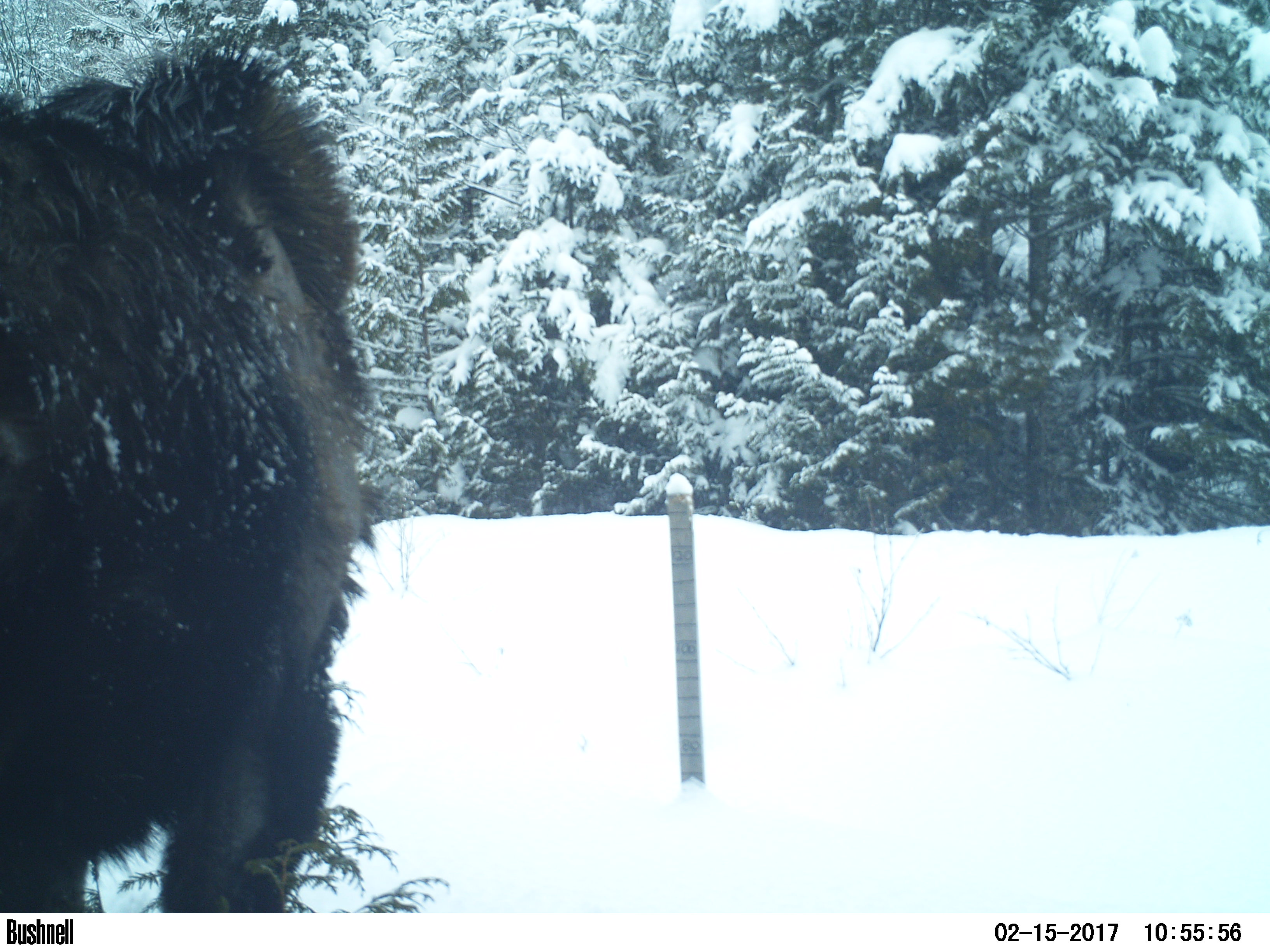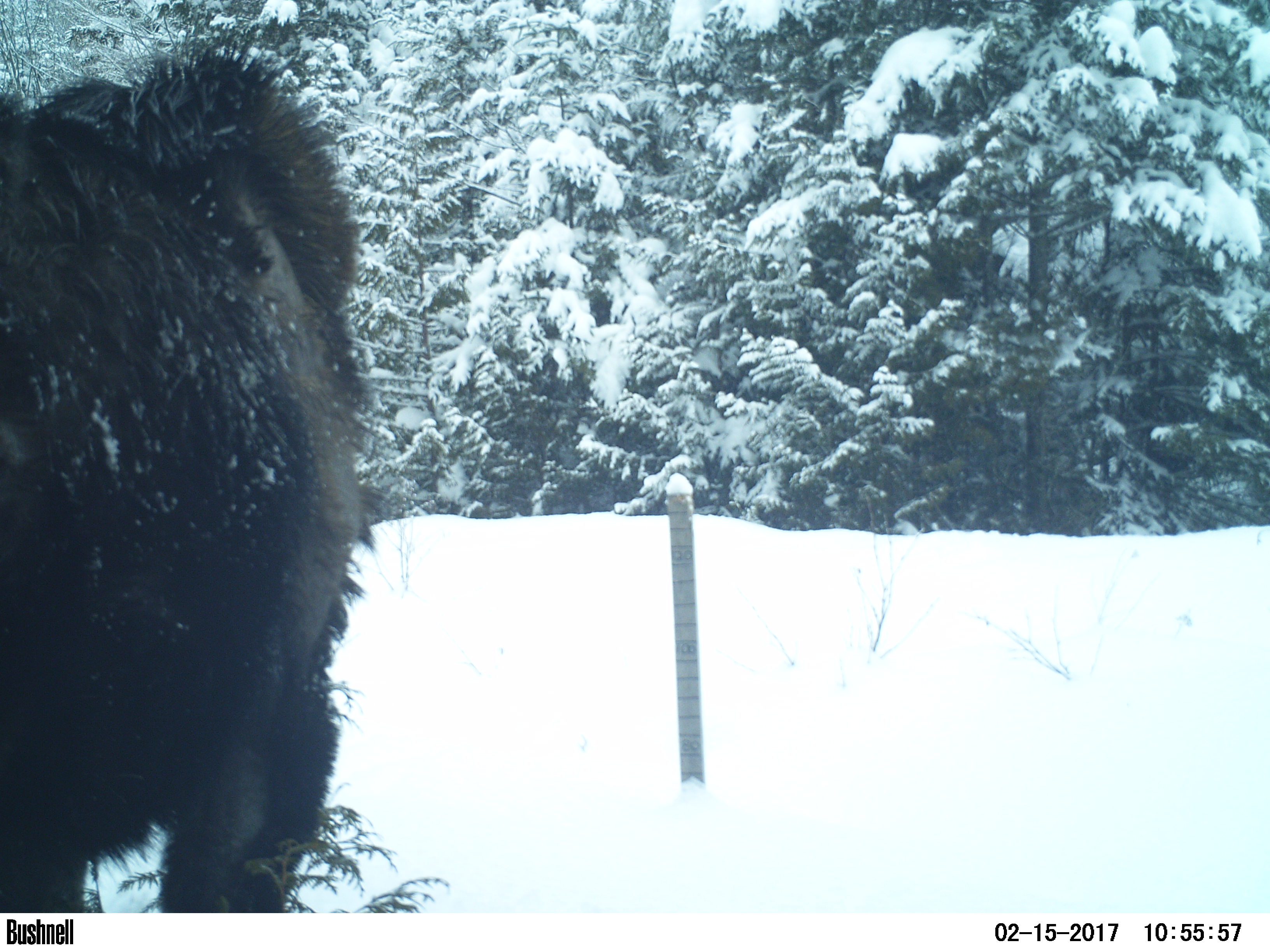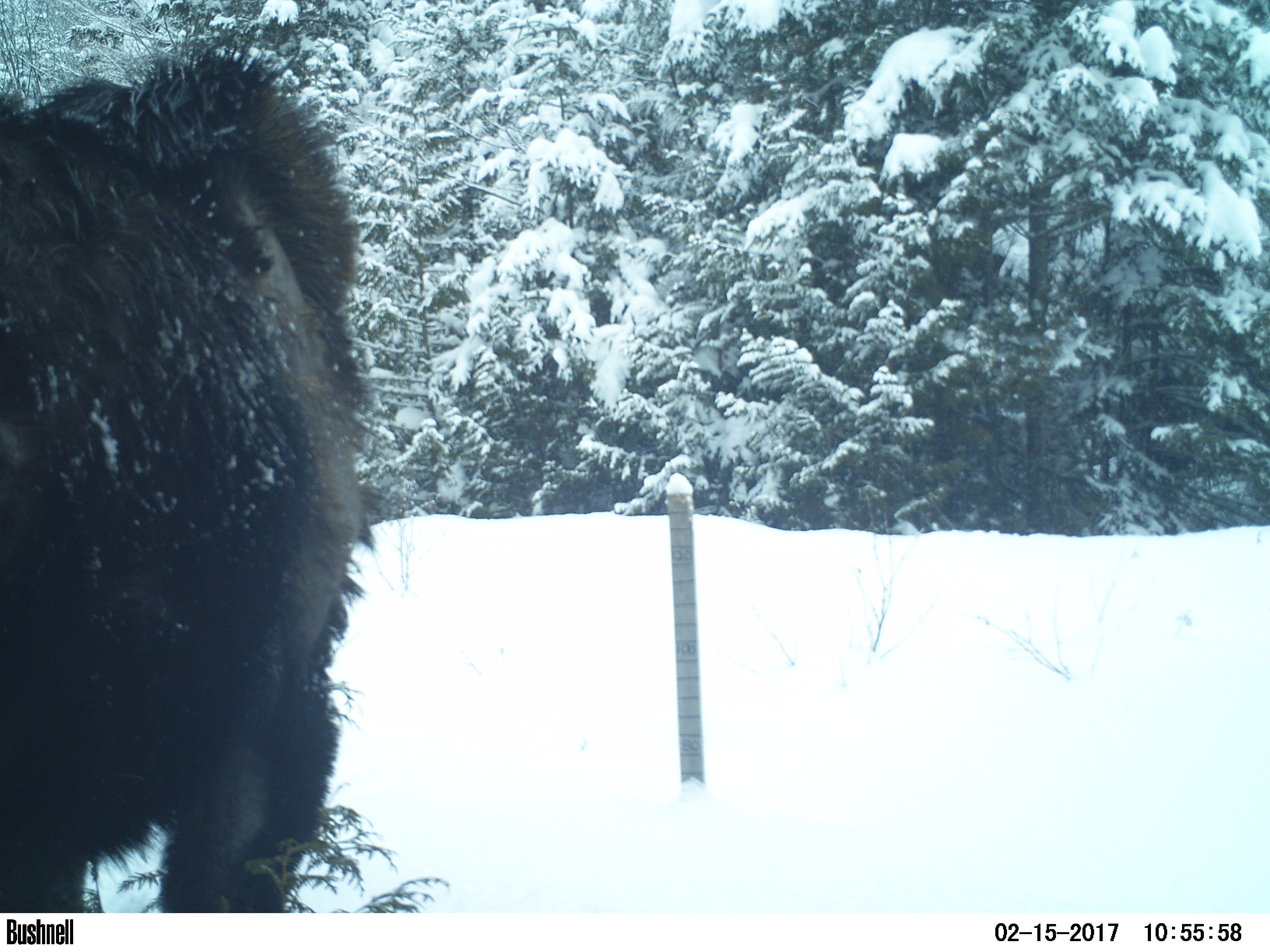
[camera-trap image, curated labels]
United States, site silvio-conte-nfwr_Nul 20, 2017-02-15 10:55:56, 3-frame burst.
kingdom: Animalia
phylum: Chordata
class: Mammalia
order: Artiodactyla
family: Cervidae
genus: Alces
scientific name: Alces alces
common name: moose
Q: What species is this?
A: Moose (Alces alces).